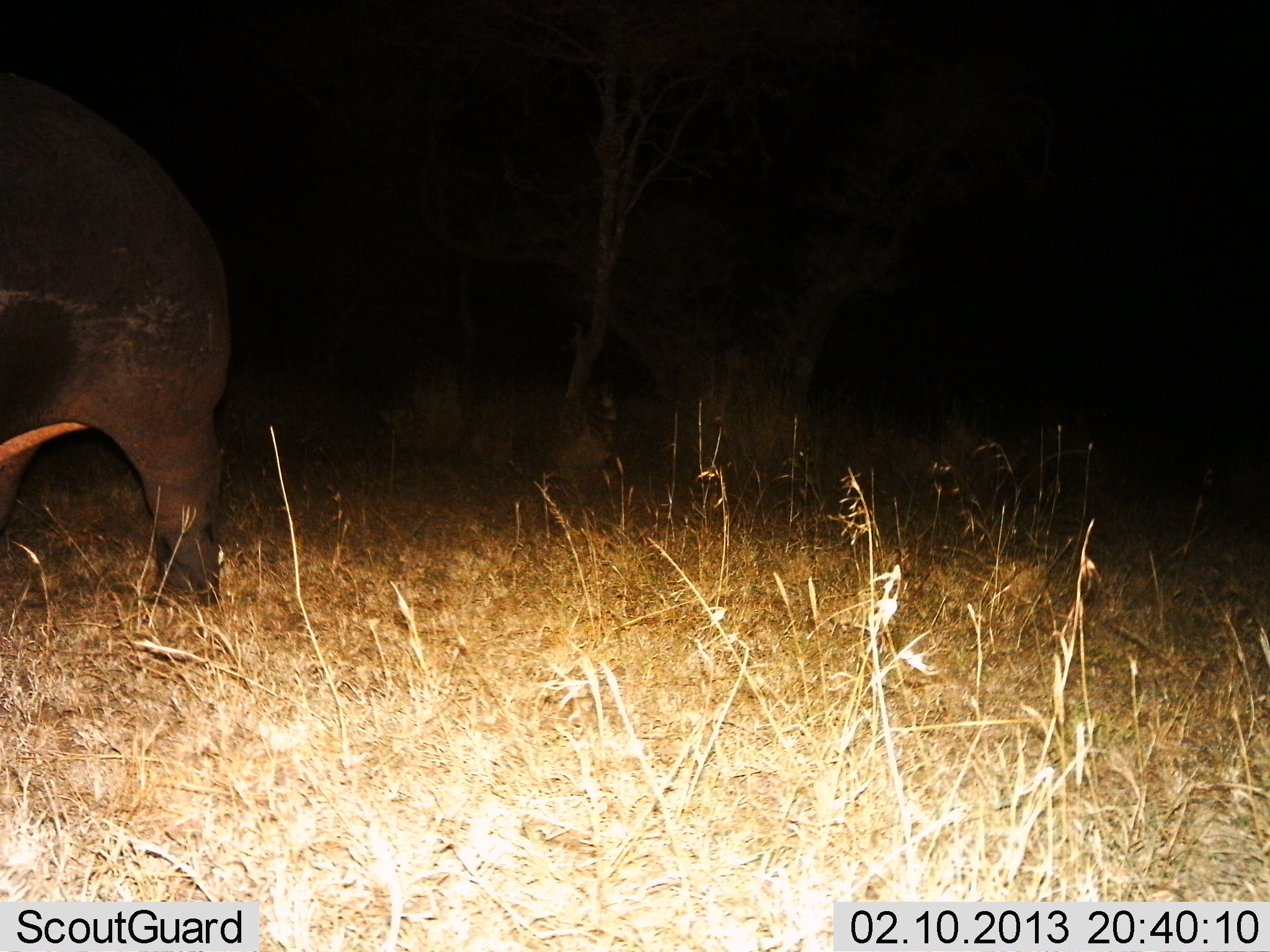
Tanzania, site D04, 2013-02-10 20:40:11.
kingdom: Animalia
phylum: Chordata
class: Mammalia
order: Artiodactyla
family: Hippopotamidae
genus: Hippopotamus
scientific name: Hippopotamus amphibius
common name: hippopotamus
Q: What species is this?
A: Hippopotamus (Hippopotamus amphibius).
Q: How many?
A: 1.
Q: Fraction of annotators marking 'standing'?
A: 24%.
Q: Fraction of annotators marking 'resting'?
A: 0%.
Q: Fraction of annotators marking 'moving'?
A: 82%.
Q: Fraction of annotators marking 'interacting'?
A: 0%.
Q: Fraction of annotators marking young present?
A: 0%.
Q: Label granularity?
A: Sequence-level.